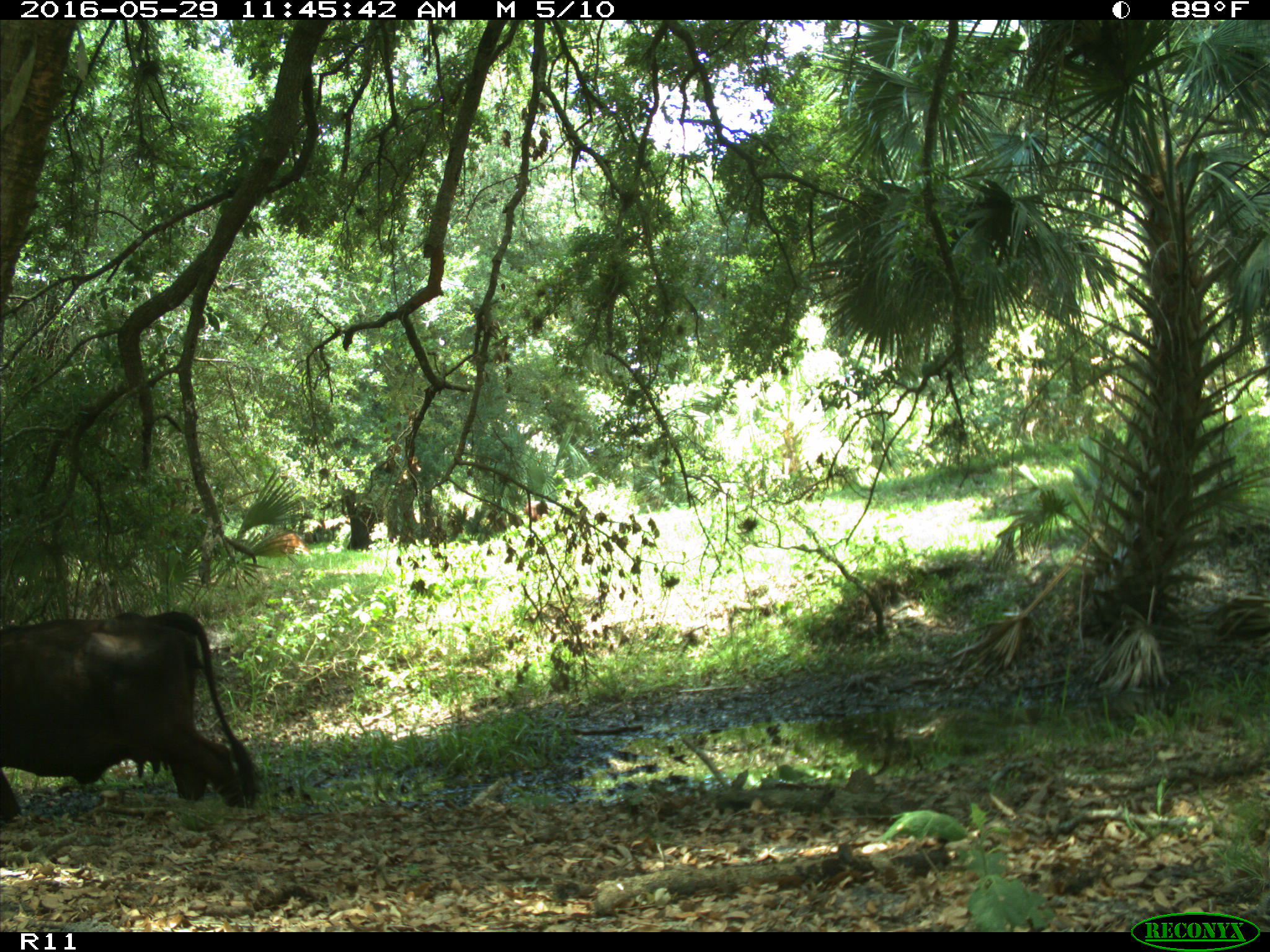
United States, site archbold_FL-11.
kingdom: Animalia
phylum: Chordata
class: Mammalia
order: Artiodactyla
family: Bovidae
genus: Bos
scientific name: Bos taurus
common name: domestic cow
Bos taurus (domestic cow).